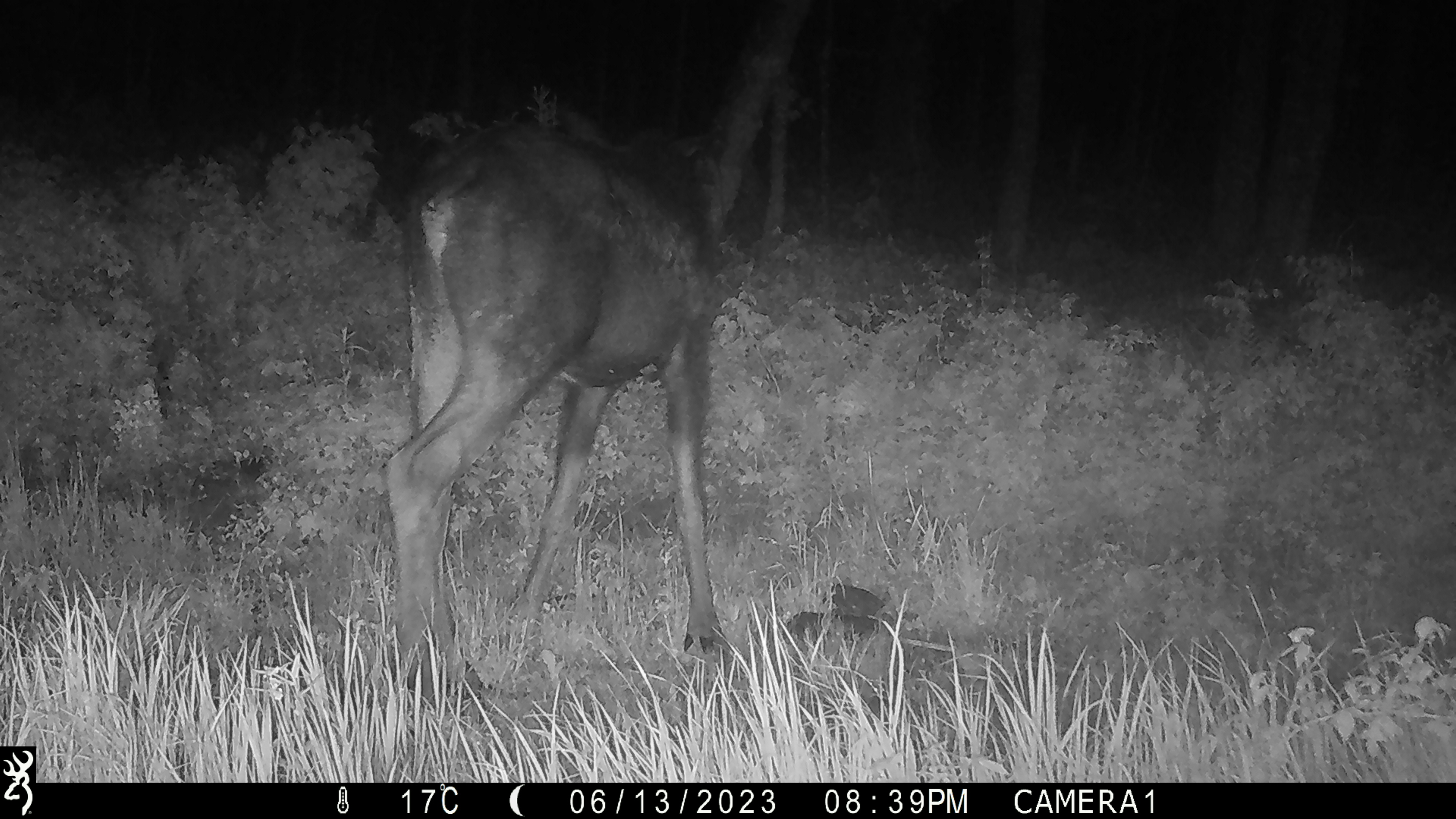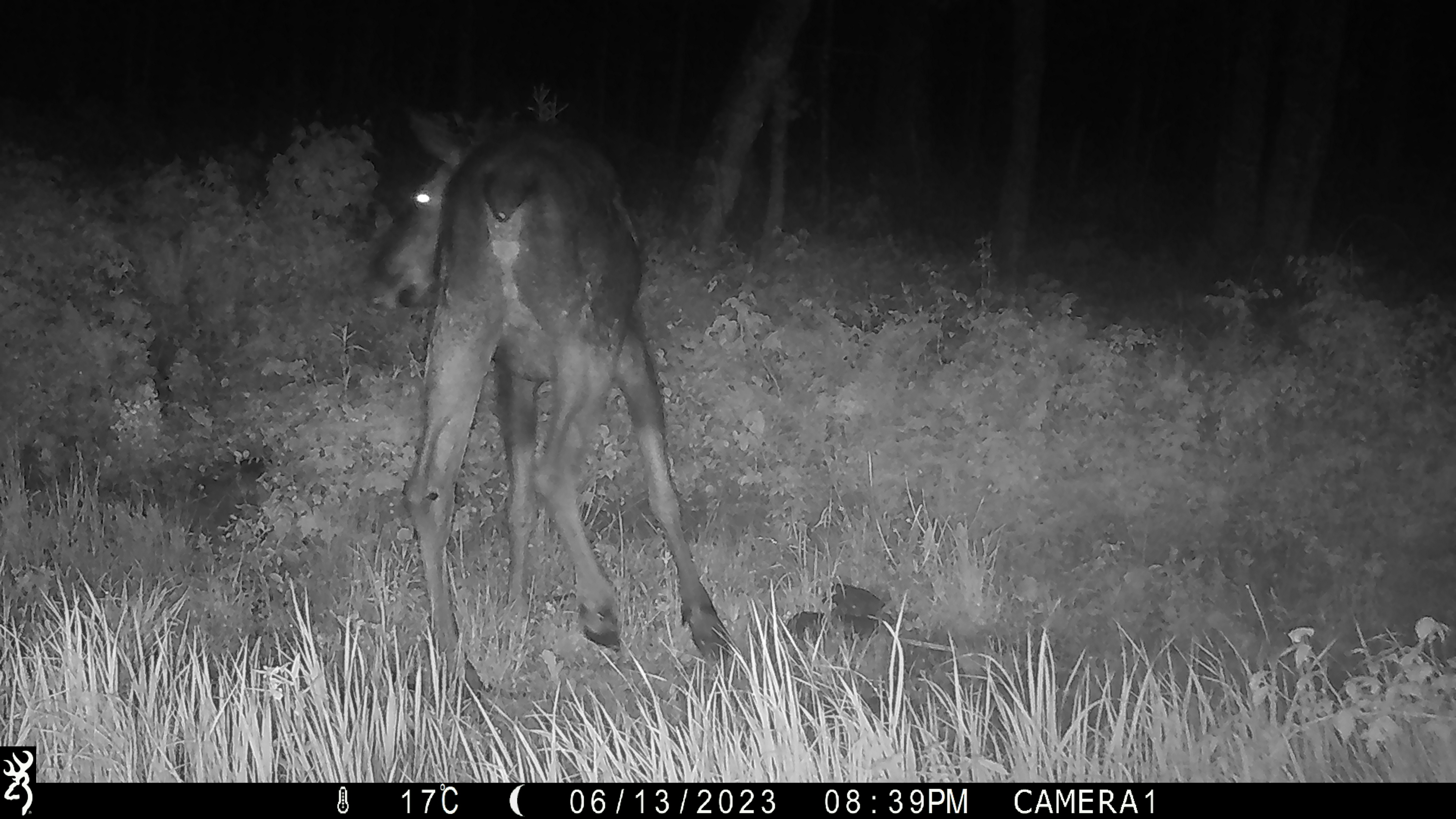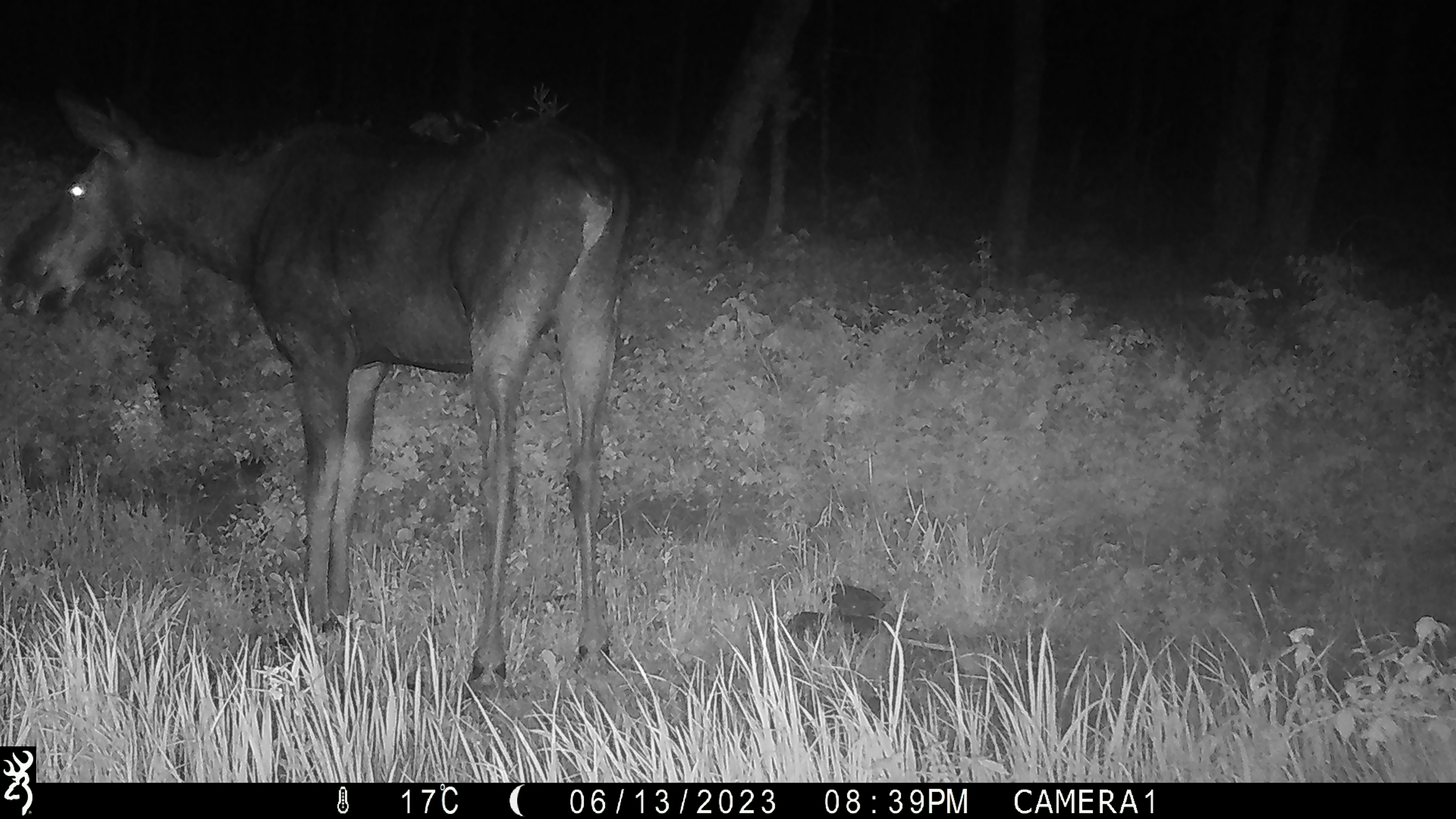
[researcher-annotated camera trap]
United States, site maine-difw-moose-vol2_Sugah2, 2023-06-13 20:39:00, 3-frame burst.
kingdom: Animalia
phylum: Chordata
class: Mammalia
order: Artiodactyla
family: Cervidae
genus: Alces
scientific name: Alces alces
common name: moose